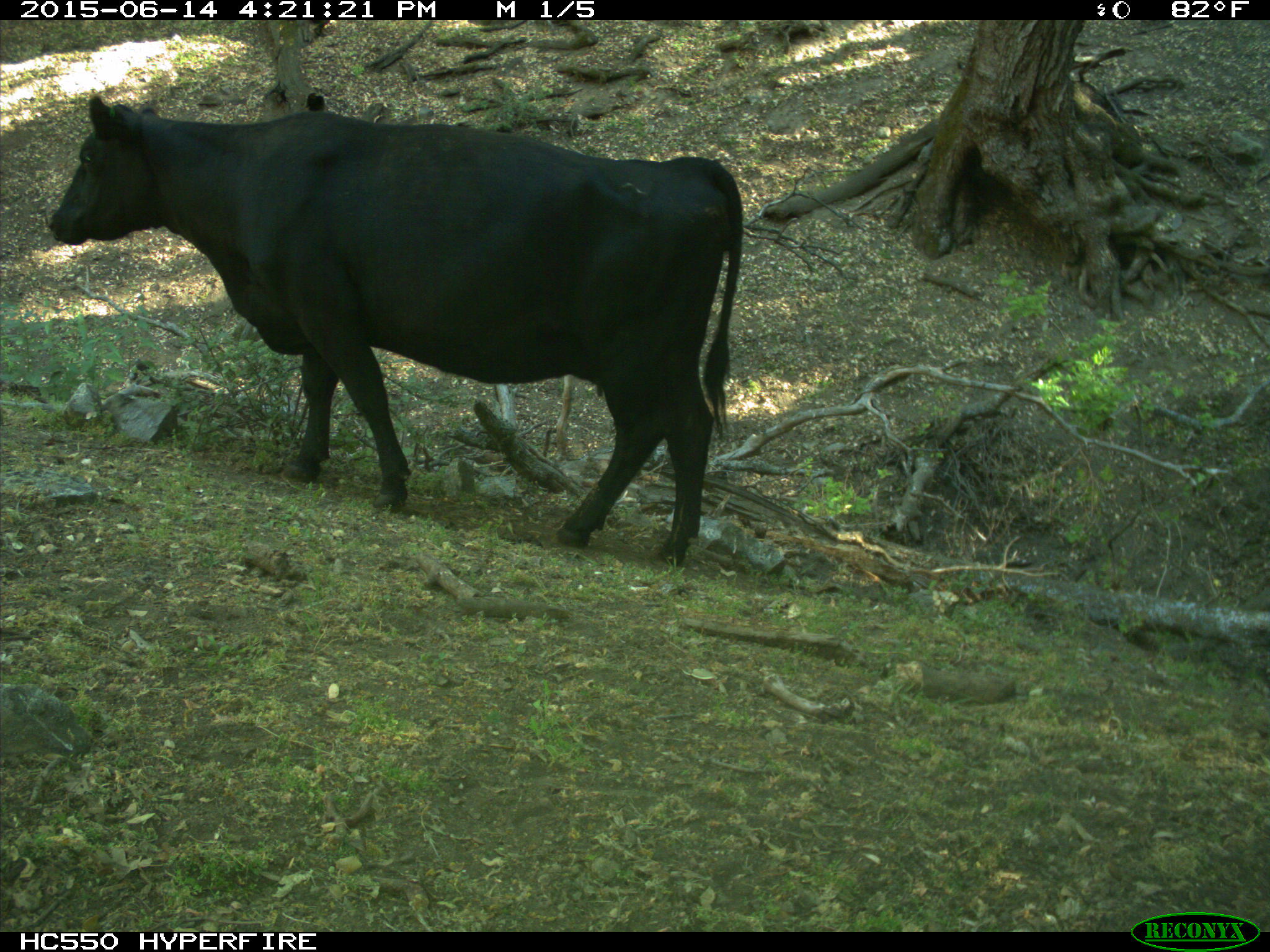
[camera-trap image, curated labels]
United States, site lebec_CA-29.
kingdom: Animalia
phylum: Chordata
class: Mammalia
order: Artiodactyla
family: Bovidae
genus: Bos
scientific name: Bos taurus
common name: domestic cow